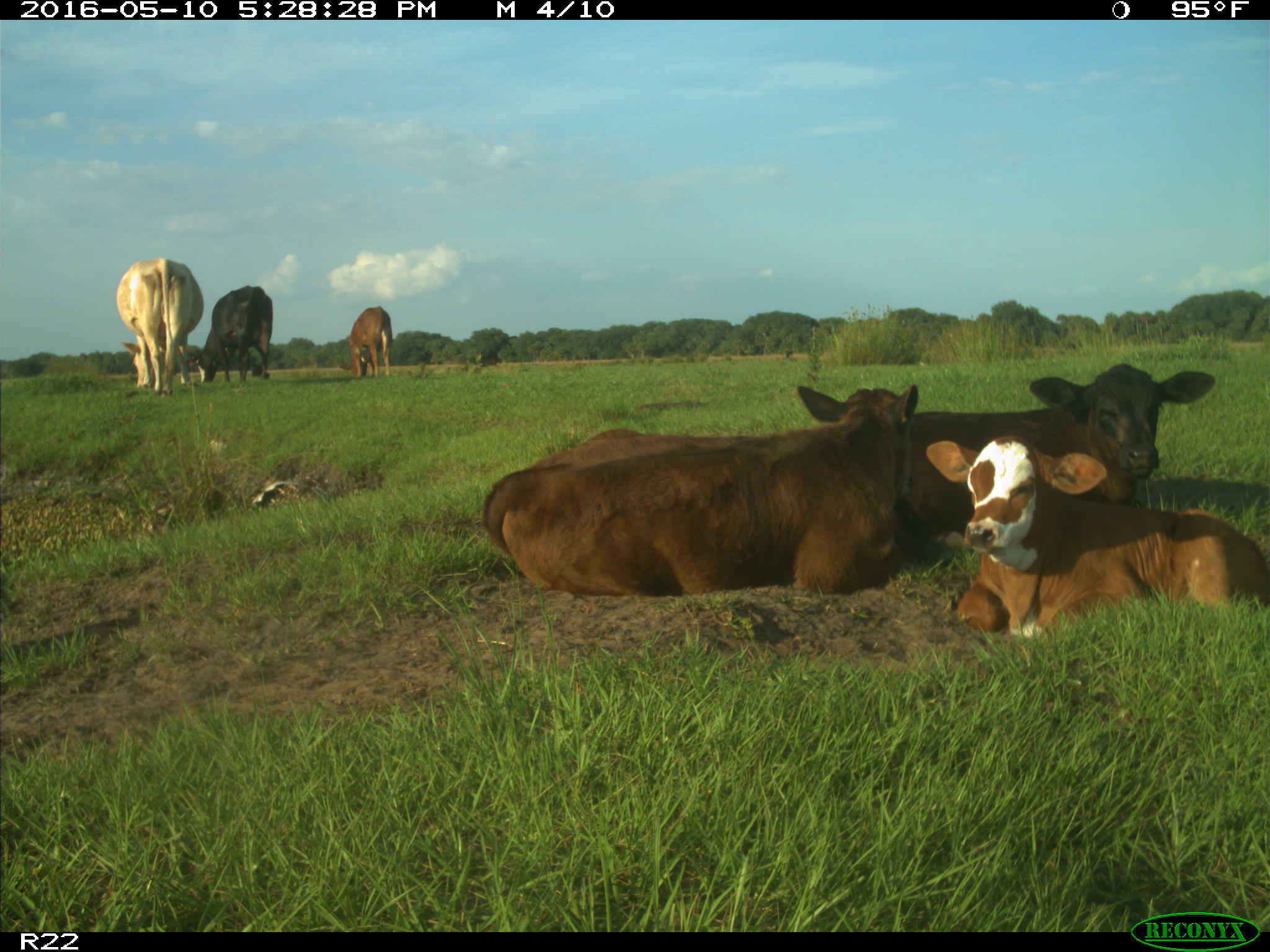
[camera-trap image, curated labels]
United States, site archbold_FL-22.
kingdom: Animalia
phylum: Chordata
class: Mammalia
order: Artiodactyla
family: Bovidae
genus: Bos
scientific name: Bos taurus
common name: domestic cow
Bos taurus (domestic cow).